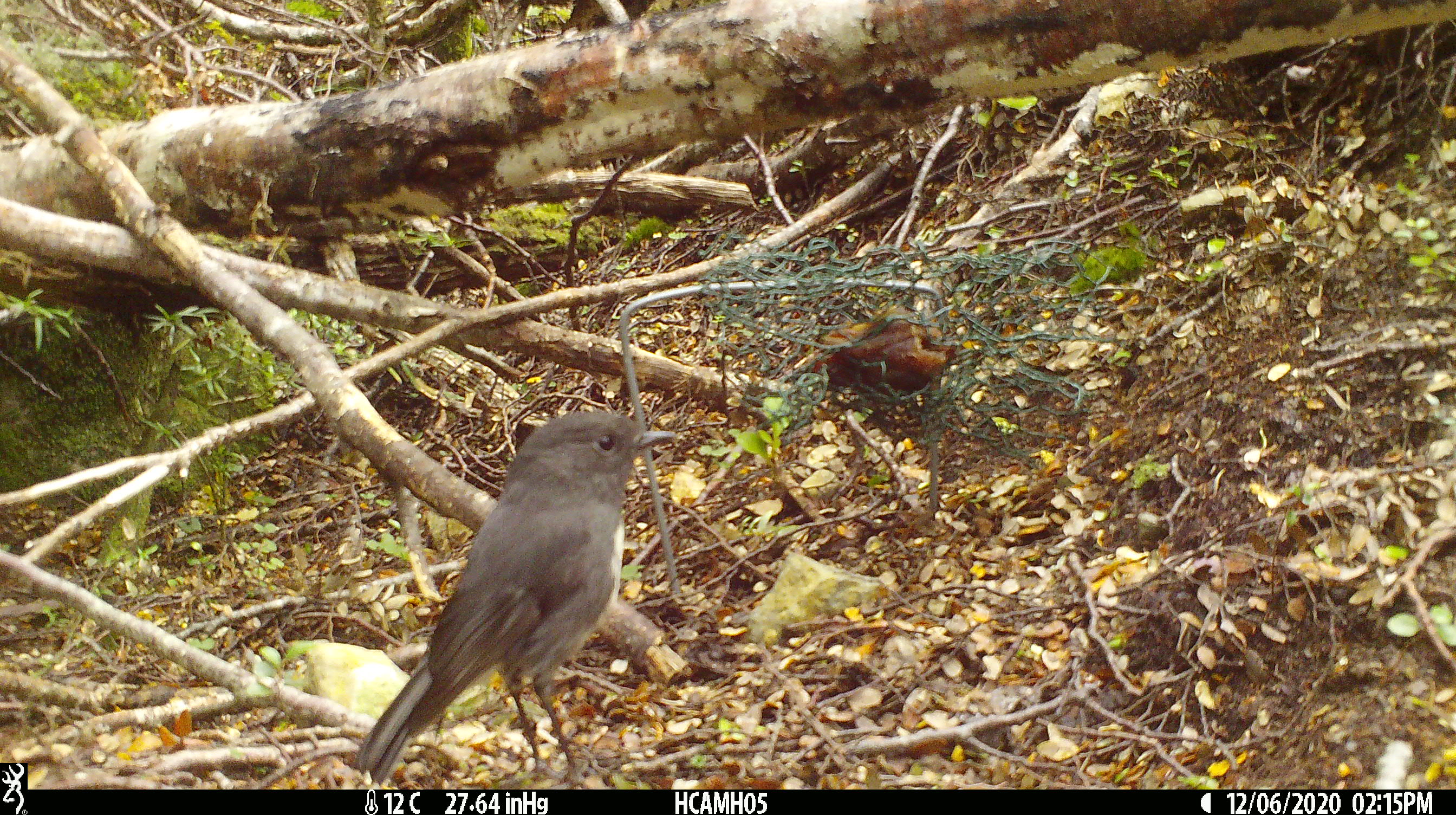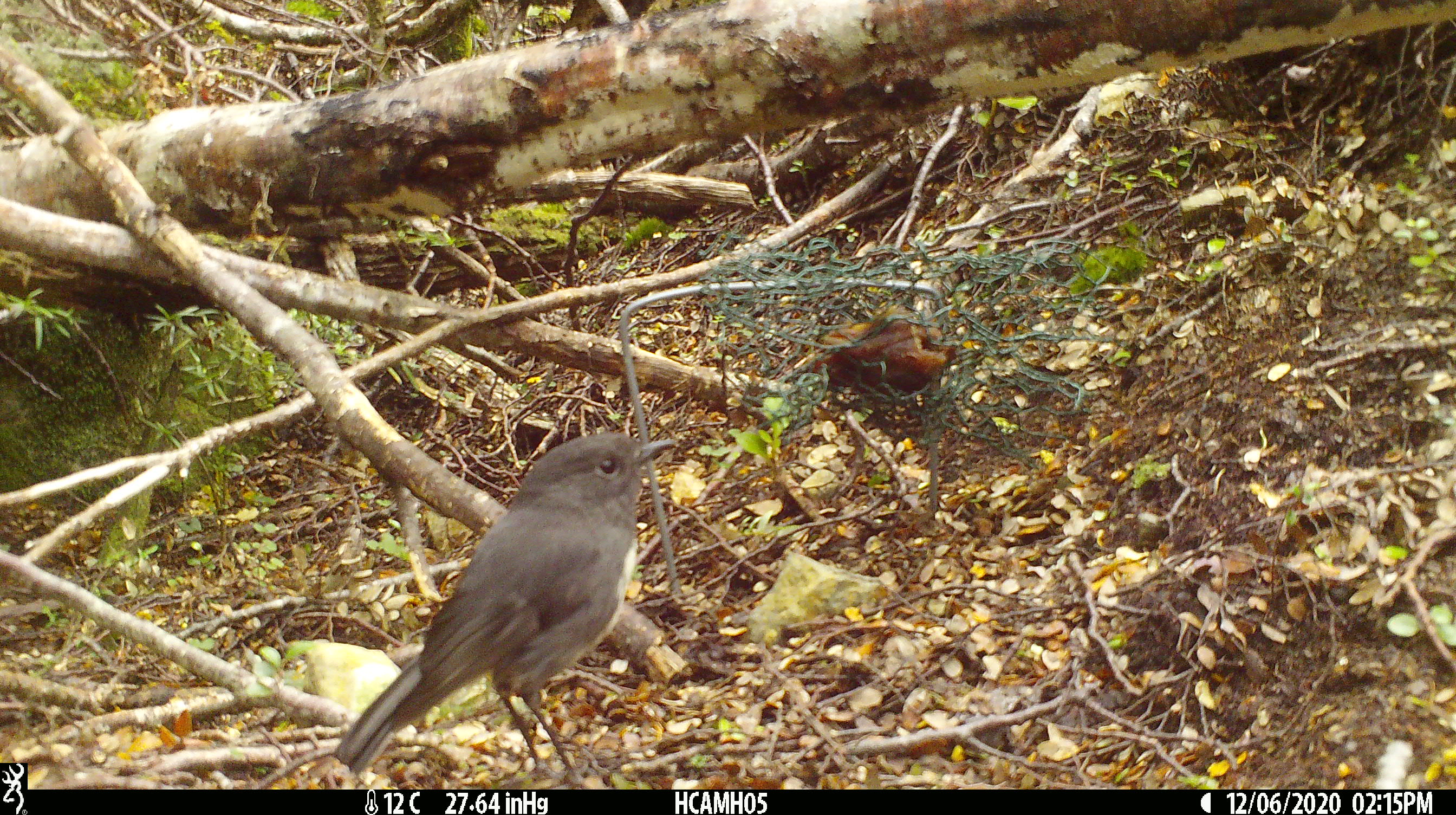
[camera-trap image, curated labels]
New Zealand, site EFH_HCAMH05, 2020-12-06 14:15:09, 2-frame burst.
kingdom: Animalia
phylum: Chordata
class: Aves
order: Passeriformes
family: Petroicidae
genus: Petroica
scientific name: Petroica australis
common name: new zealand robin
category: robin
Robin (new zealand robin) (Petroica australis).